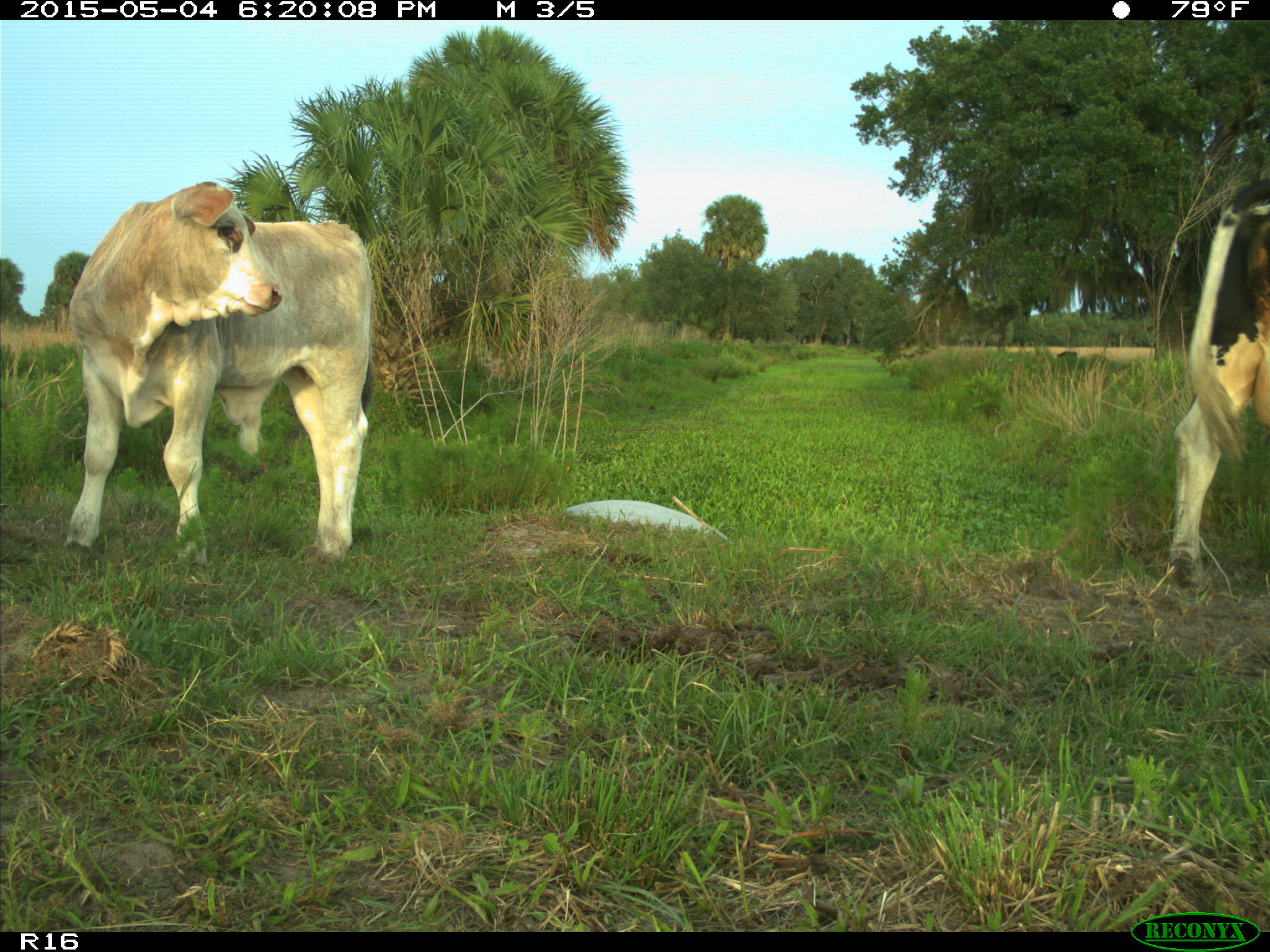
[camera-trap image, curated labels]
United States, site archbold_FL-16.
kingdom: Animalia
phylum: Chordata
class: Mammalia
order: Artiodactyla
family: Bovidae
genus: Bos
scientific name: Bos taurus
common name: domestic cow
Bos taurus (domestic cow).